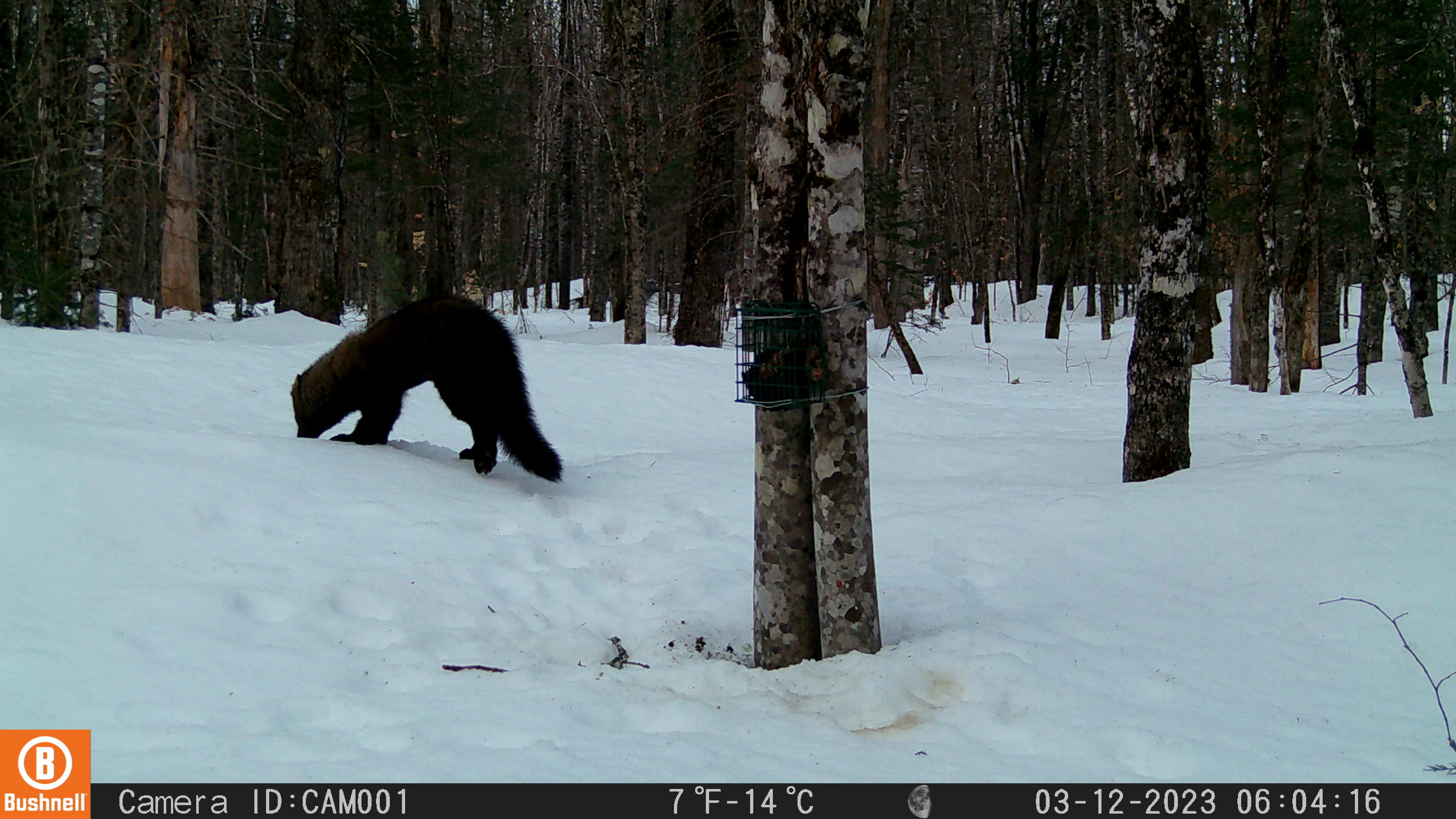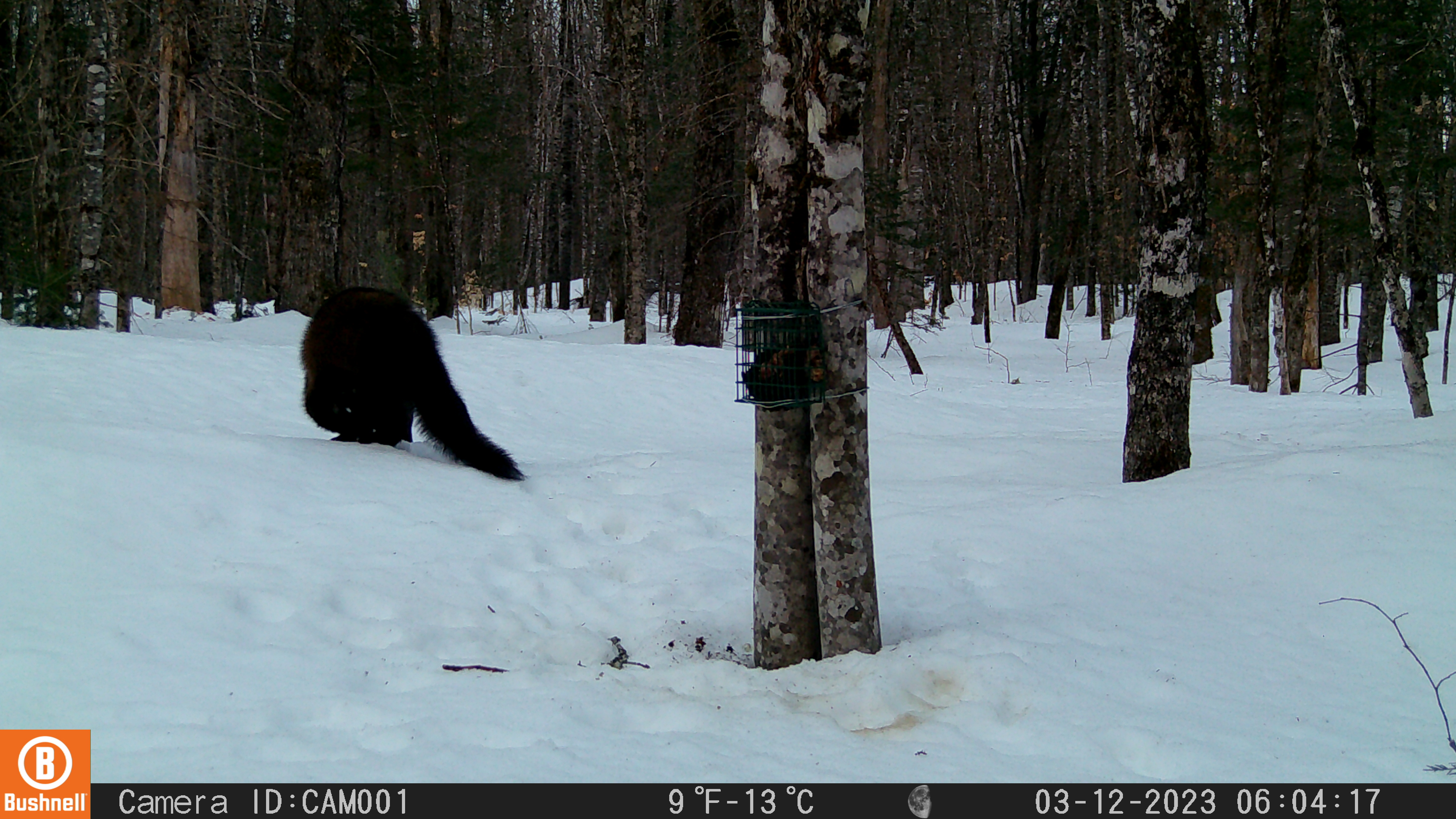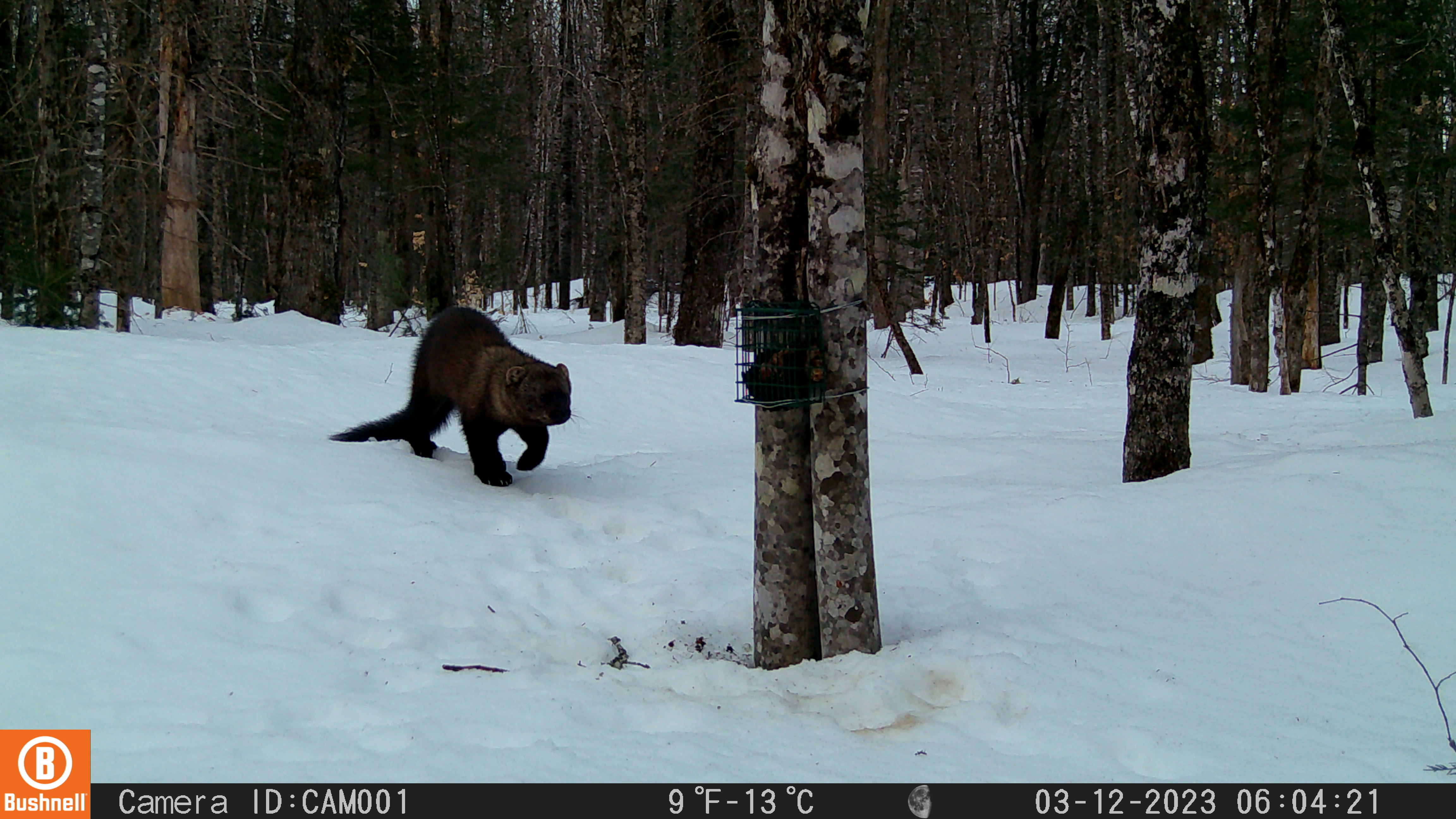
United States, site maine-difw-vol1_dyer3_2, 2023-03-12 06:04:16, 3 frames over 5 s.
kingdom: Animalia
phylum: Chordata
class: Mammalia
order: Carnivora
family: Mustelidae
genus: Pekania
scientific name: Pekania pennanti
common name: fisher